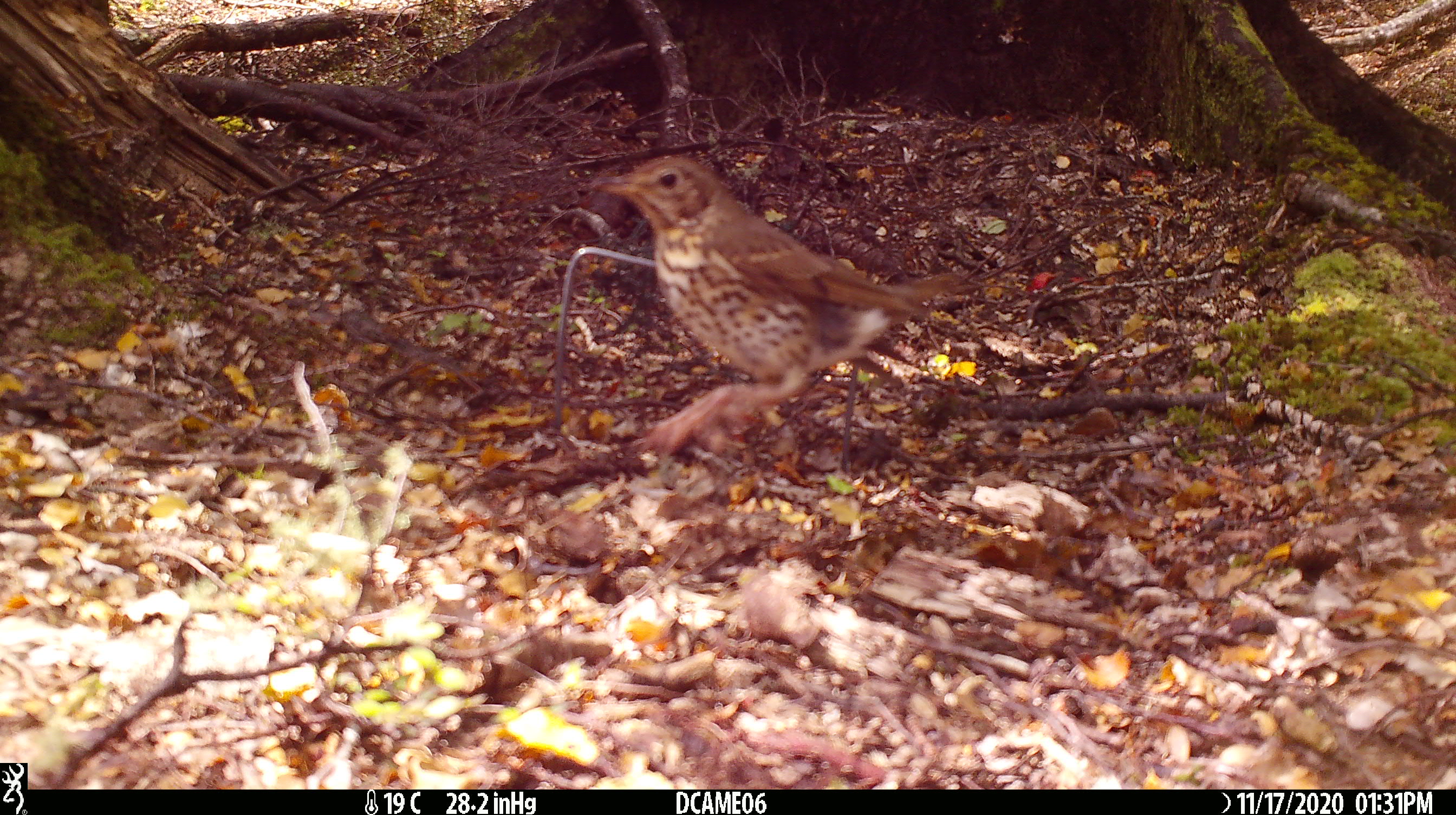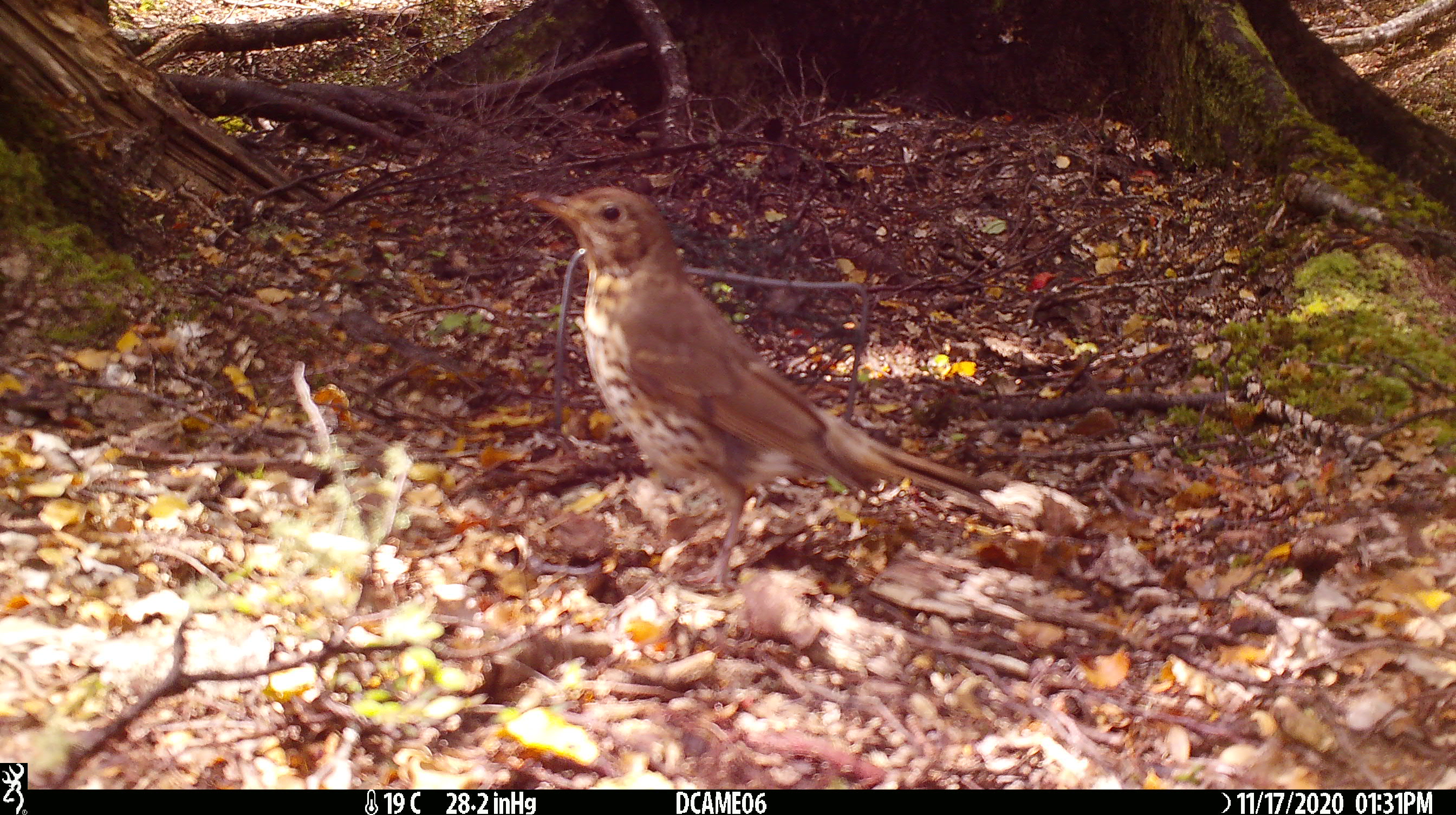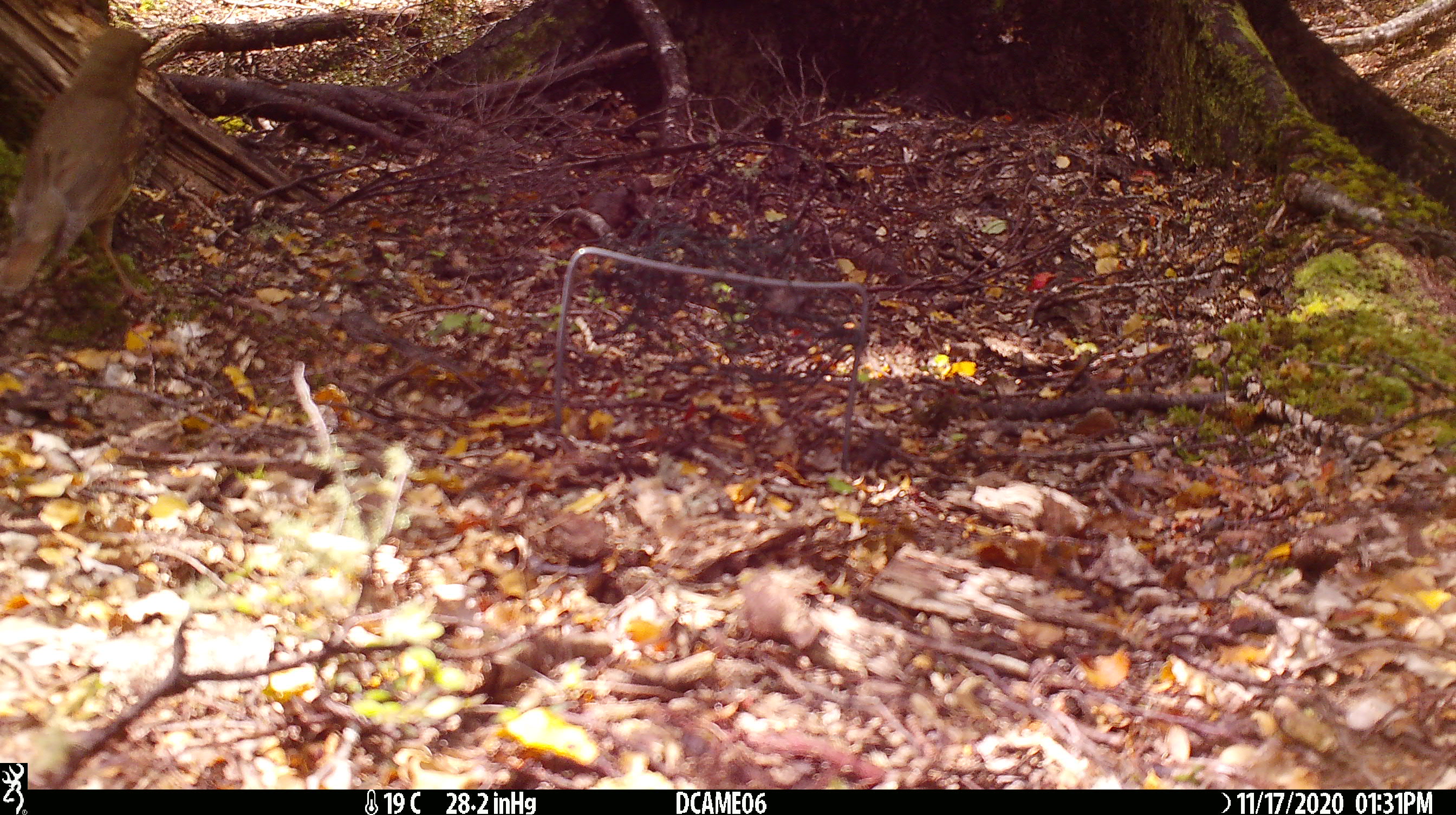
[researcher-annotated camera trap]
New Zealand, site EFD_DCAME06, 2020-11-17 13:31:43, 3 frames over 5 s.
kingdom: Animalia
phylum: Chordata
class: Aves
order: Passeriformes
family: Turdidae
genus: Turdus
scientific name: Turdus philomelos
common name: song thrush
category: thrush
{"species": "thrush (song thrush) (Turdus philomelos)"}